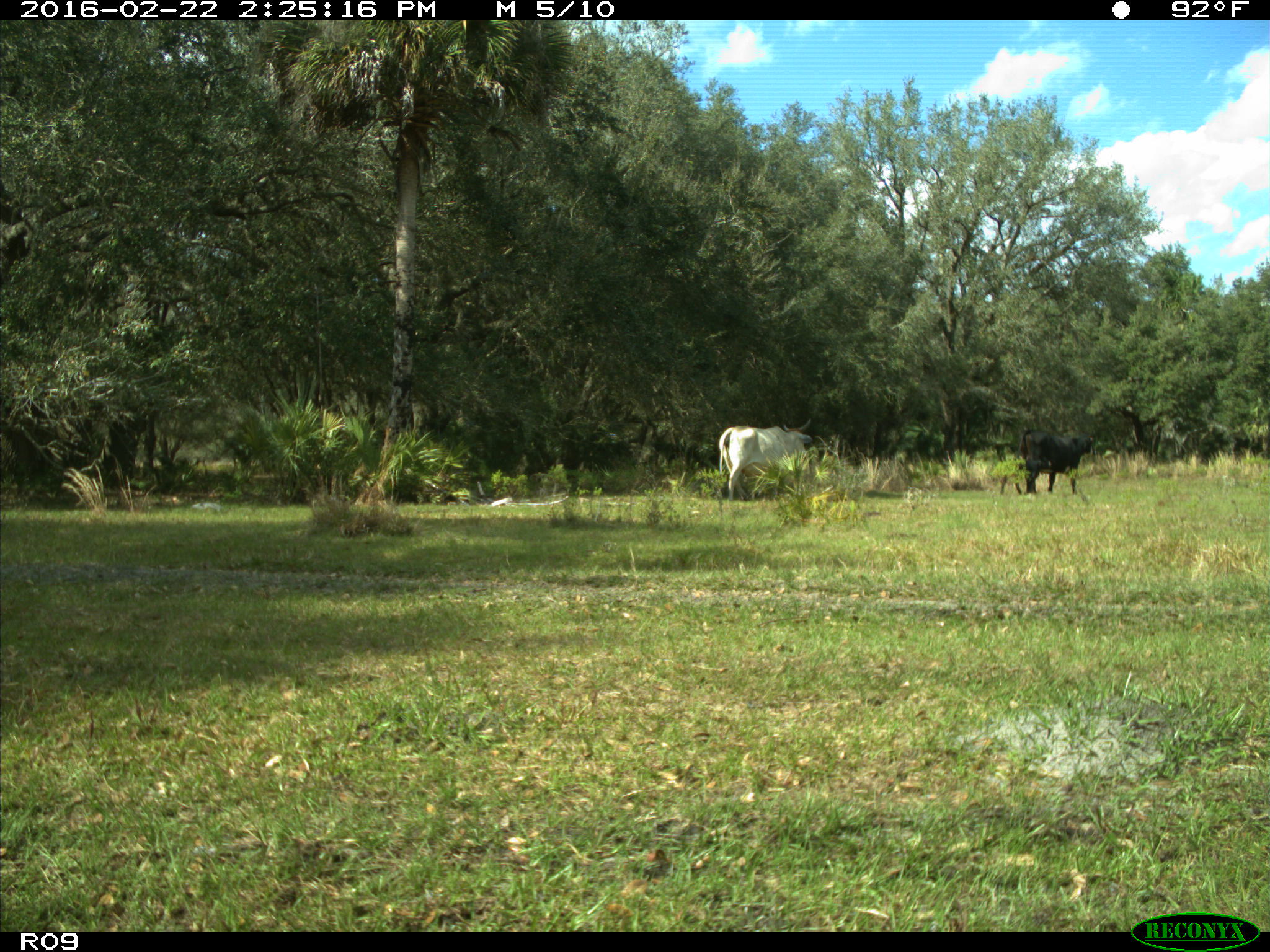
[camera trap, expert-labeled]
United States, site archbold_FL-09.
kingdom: Animalia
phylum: Chordata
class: Mammalia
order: Artiodactyla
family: Bovidae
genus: Bos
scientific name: Bos taurus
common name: domestic cow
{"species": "Bos taurus (domestic cow)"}